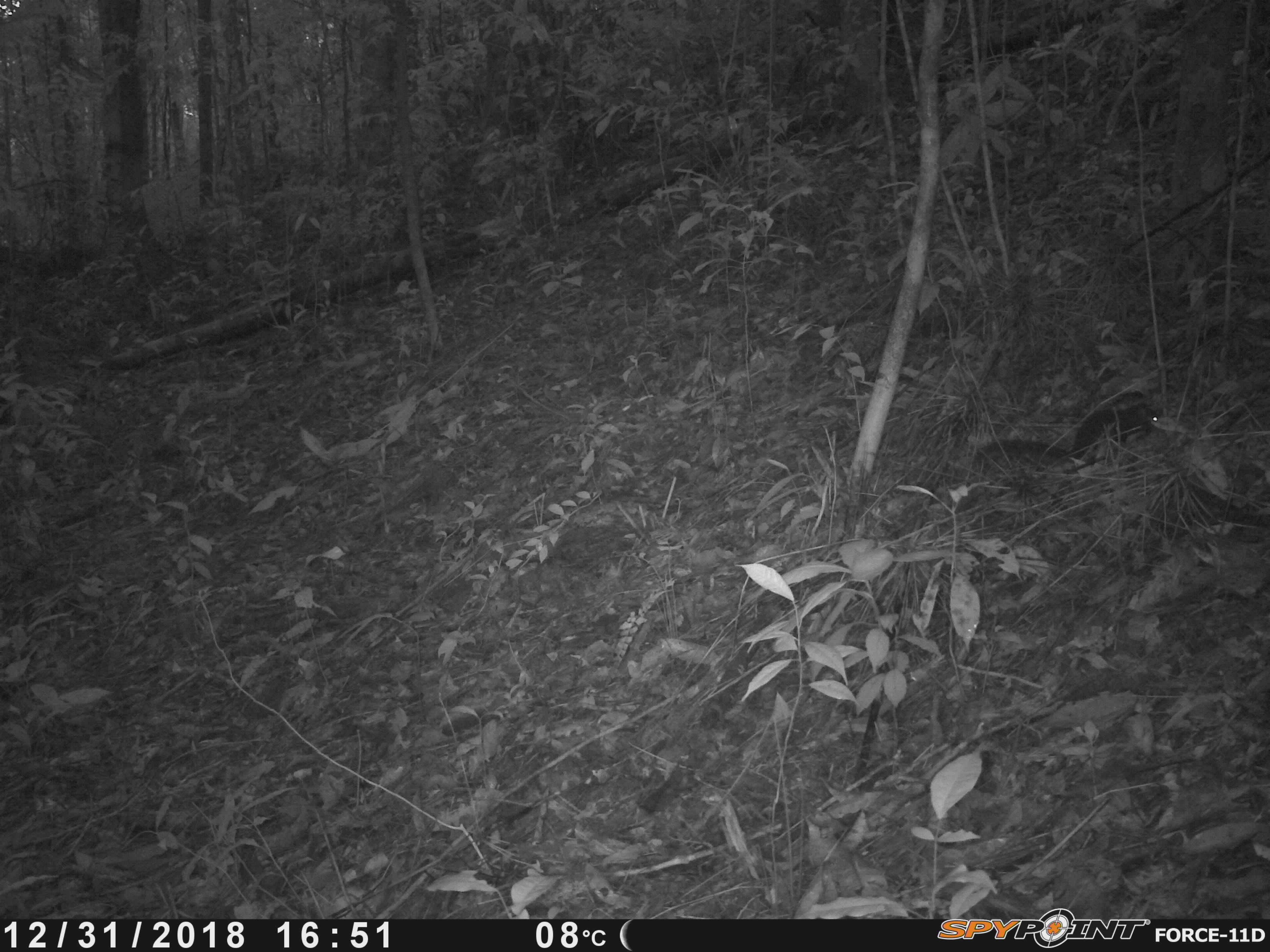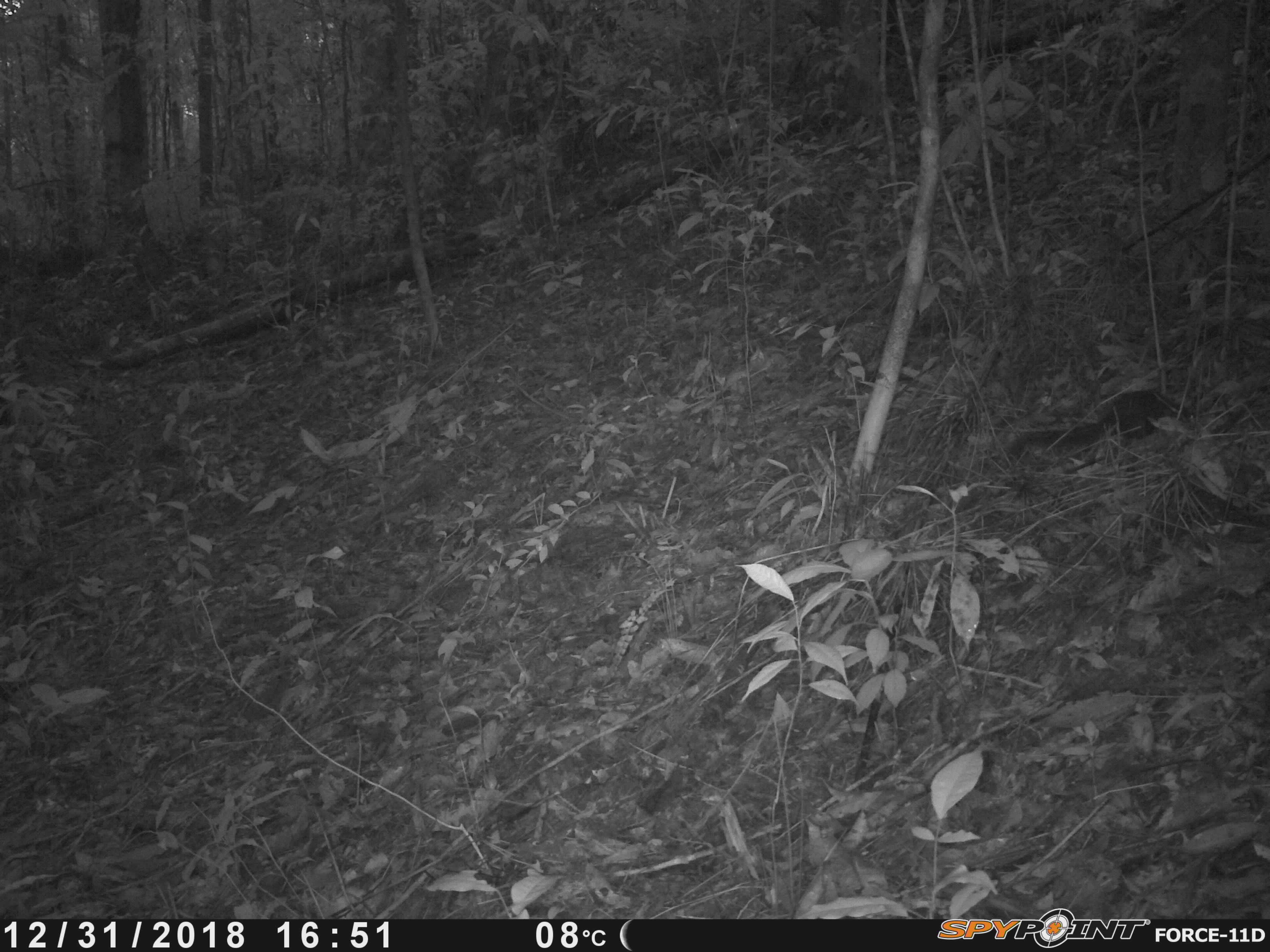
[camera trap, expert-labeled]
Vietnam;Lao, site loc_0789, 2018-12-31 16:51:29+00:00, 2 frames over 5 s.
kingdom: Animalia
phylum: Chordata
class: Mammalia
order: Rodentia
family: Sciuridae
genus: Sciurus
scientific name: Sciurus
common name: squirrel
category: unidentified squirrel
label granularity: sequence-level